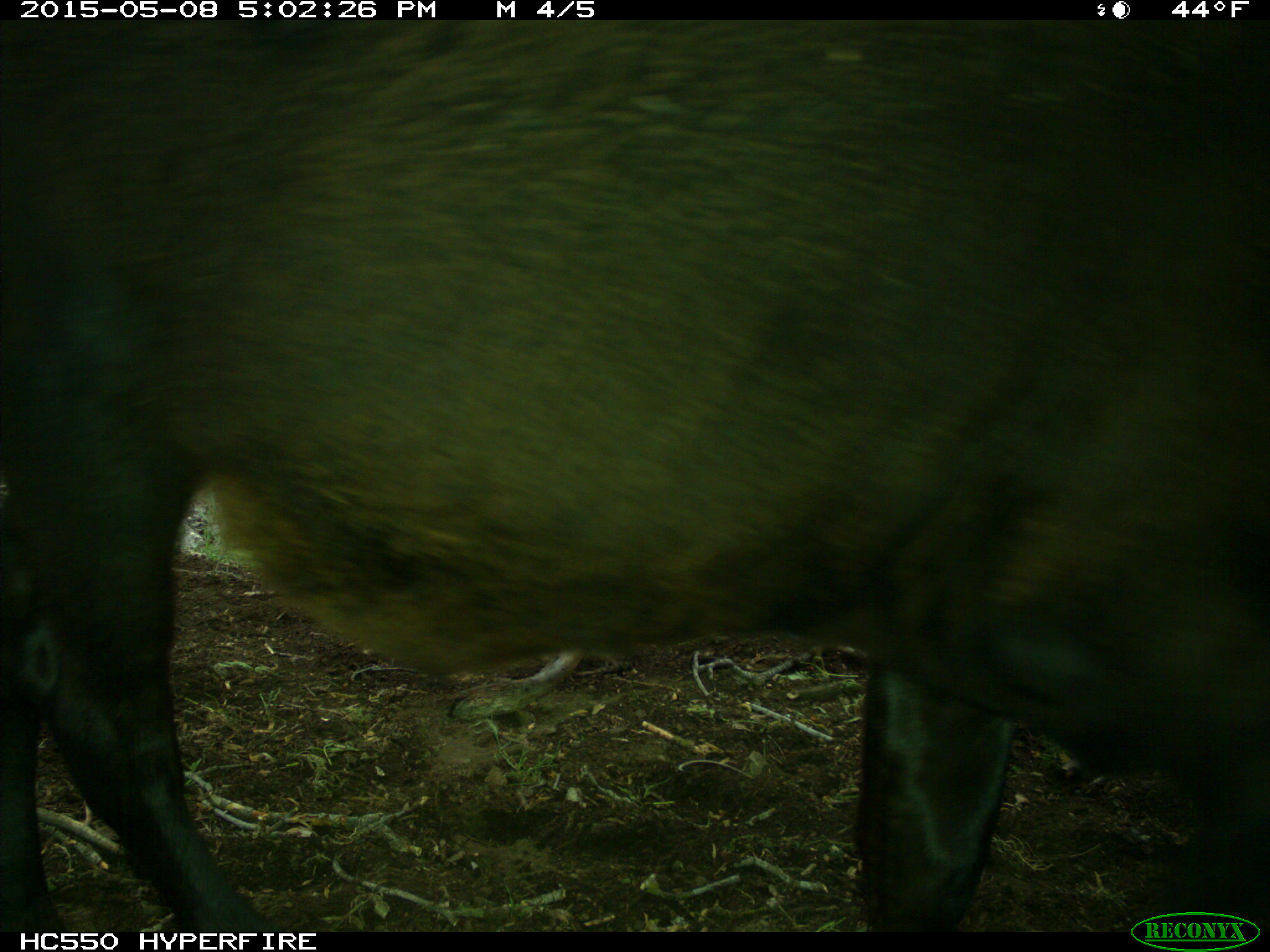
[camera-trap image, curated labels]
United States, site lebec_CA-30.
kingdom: Animalia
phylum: Chordata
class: Mammalia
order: Artiodactyla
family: Bovidae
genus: Bos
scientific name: Bos taurus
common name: domestic cow